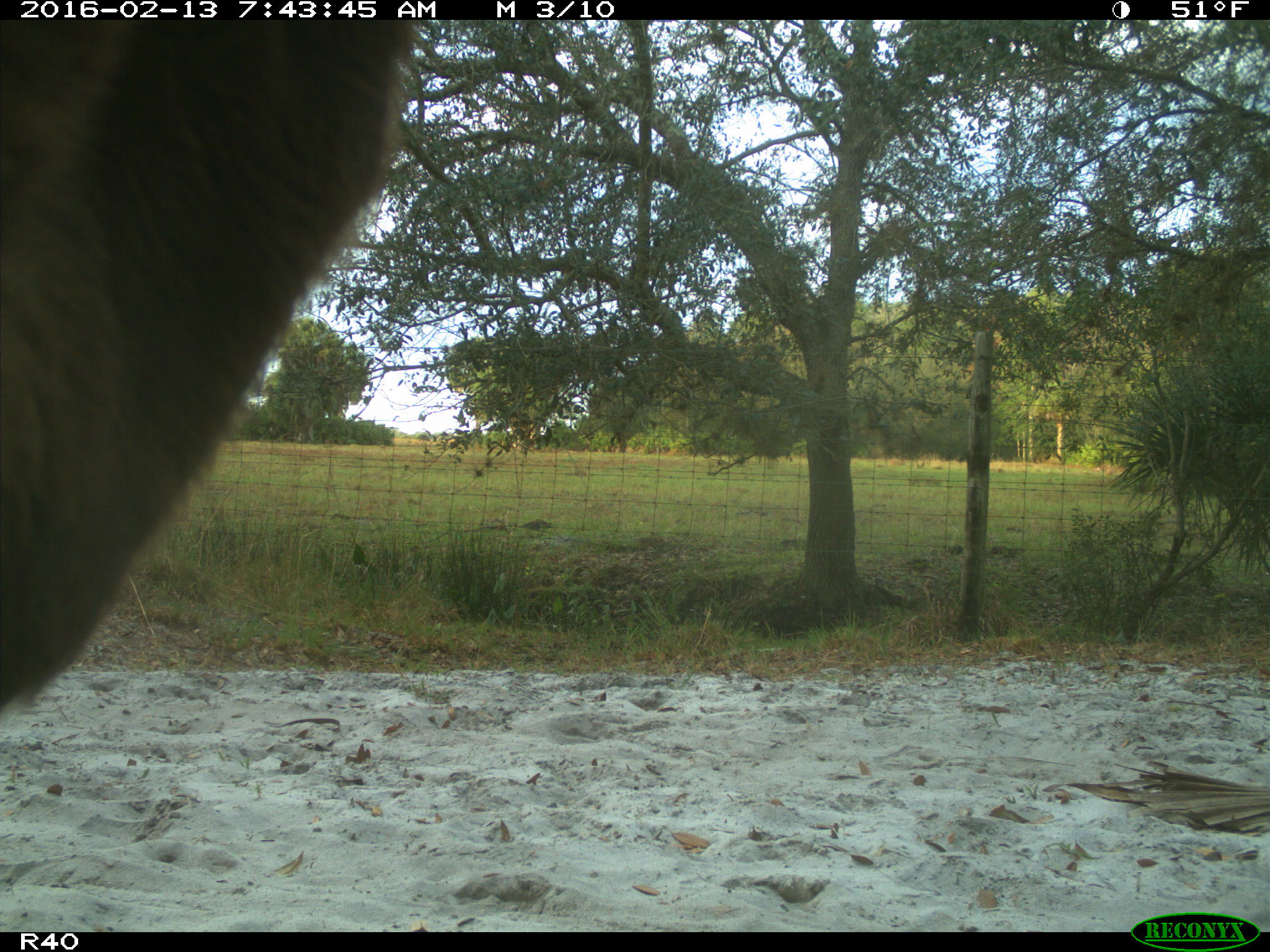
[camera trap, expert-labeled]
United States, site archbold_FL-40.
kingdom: Animalia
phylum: Chordata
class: Mammalia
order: Artiodactyla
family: Bovidae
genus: Bos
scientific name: Bos taurus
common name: domestic cow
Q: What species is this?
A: Bos taurus (domestic cow).